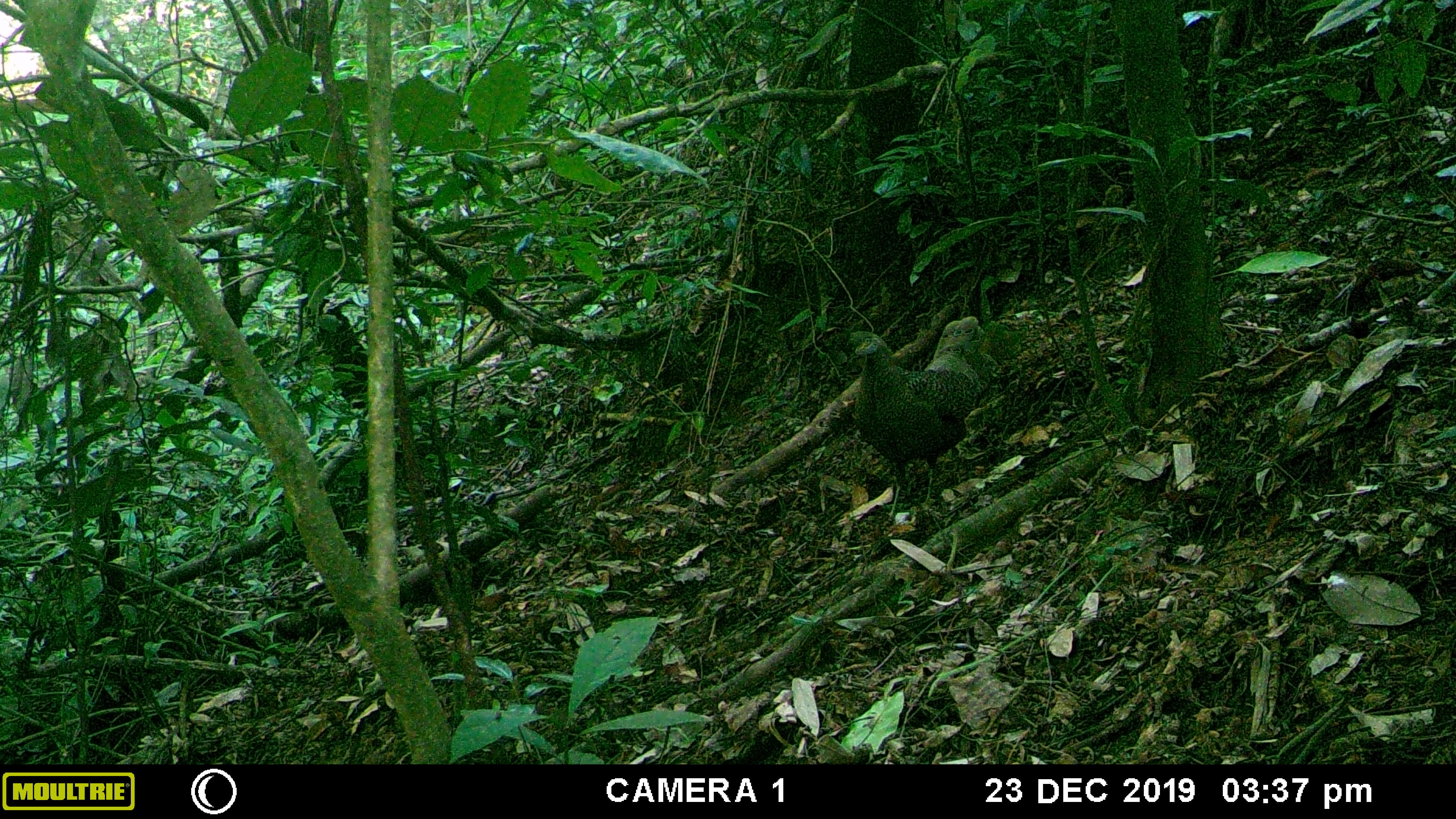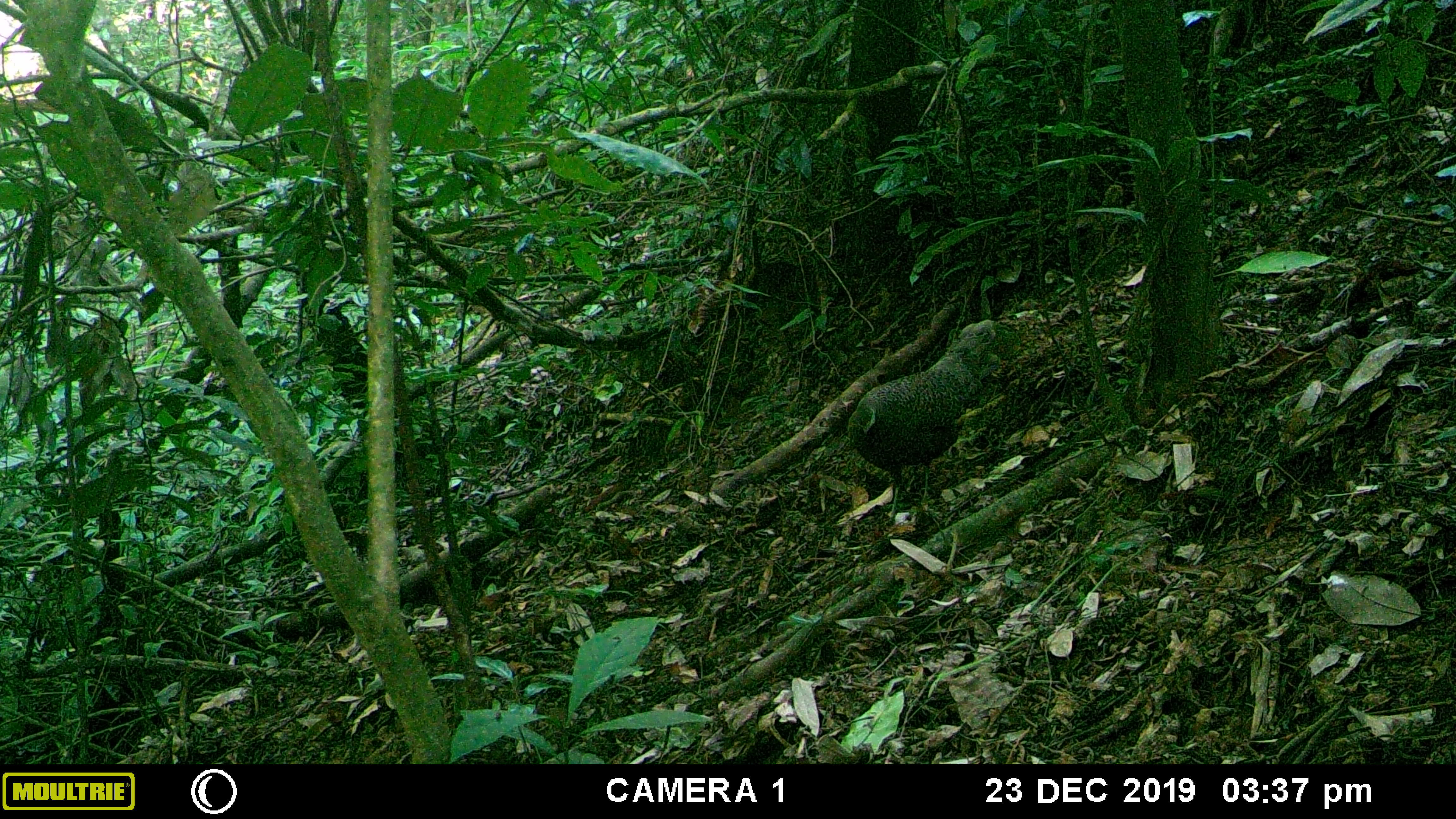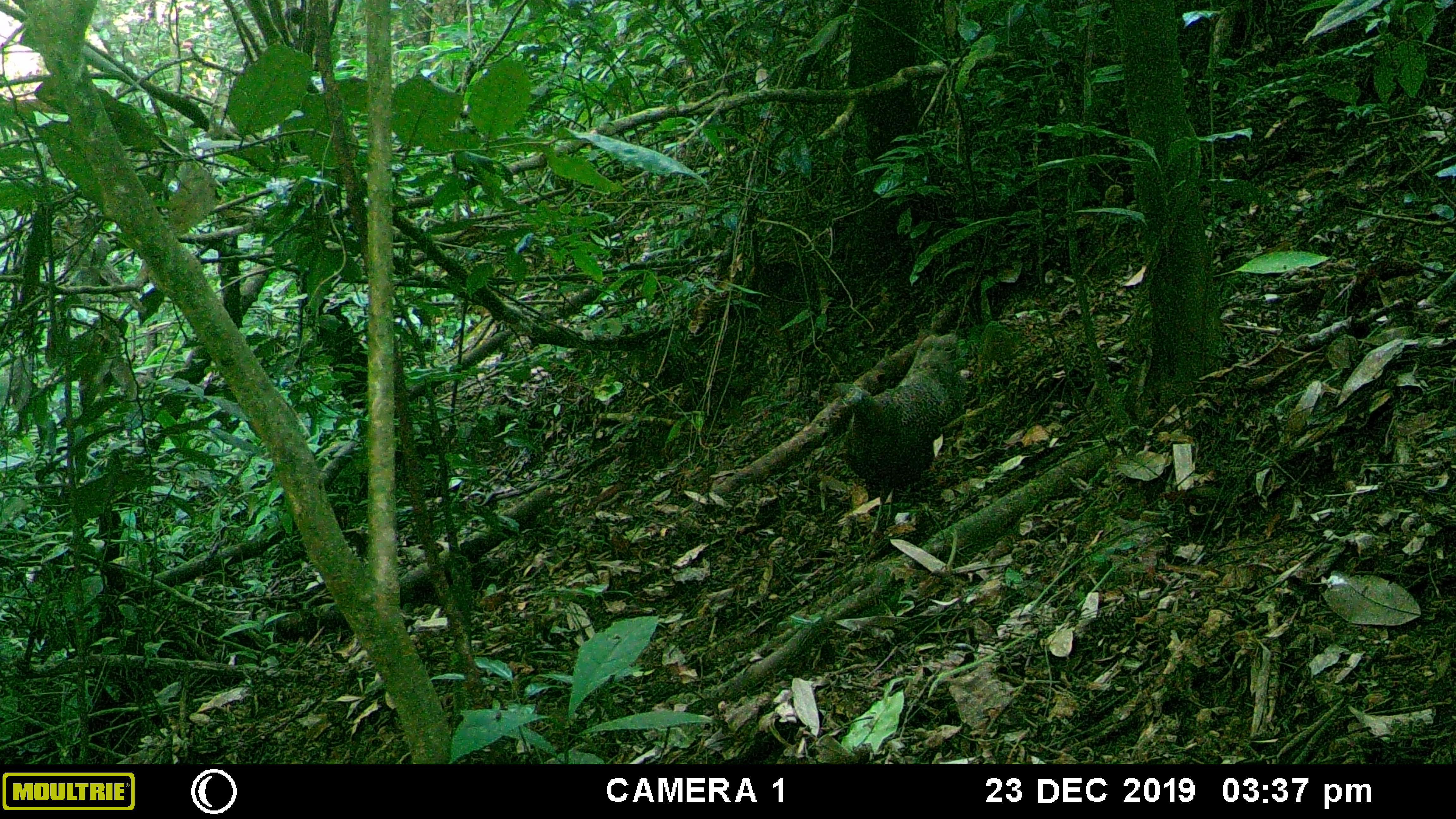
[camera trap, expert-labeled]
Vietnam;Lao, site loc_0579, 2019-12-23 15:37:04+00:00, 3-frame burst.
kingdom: Animalia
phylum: Chordata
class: Aves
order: Galliformes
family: Phasianidae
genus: Polyplectron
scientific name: Polyplectron bicalcaratum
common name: gray peacock-pheasant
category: grey peacock pheasant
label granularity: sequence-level